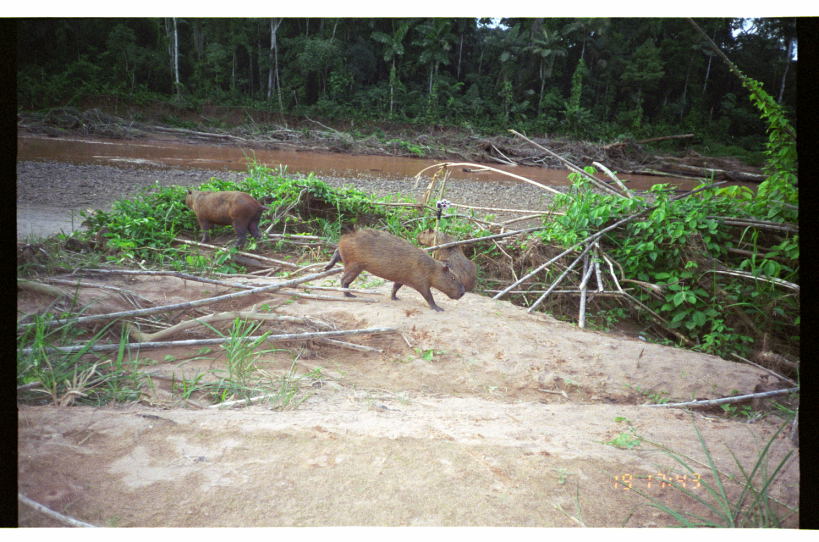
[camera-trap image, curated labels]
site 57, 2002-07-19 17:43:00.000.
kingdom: Animalia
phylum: Chordata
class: Mammalia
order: Rodentia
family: Caviidae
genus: Hydrochoerus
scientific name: Hydrochoerus hydrochaeris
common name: capybara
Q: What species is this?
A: Hydrochoerus hydrochaeris (capybara).